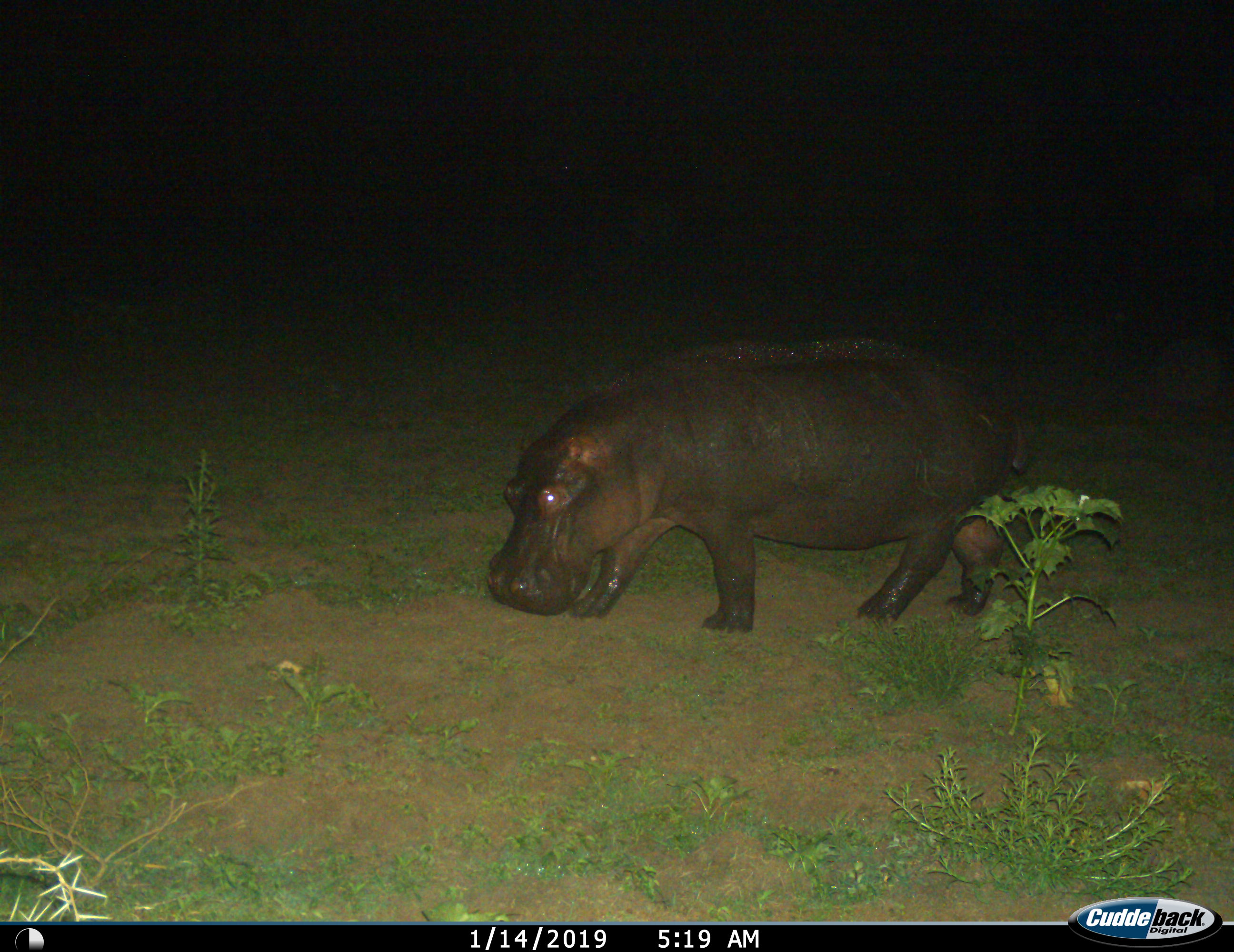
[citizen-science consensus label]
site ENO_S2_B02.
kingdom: Animalia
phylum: Chordata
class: Mammalia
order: Artiodactyla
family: Hippopotamidae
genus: Hippopotamus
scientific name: Hippopotamus amphibius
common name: hippopotamus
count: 1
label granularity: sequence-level